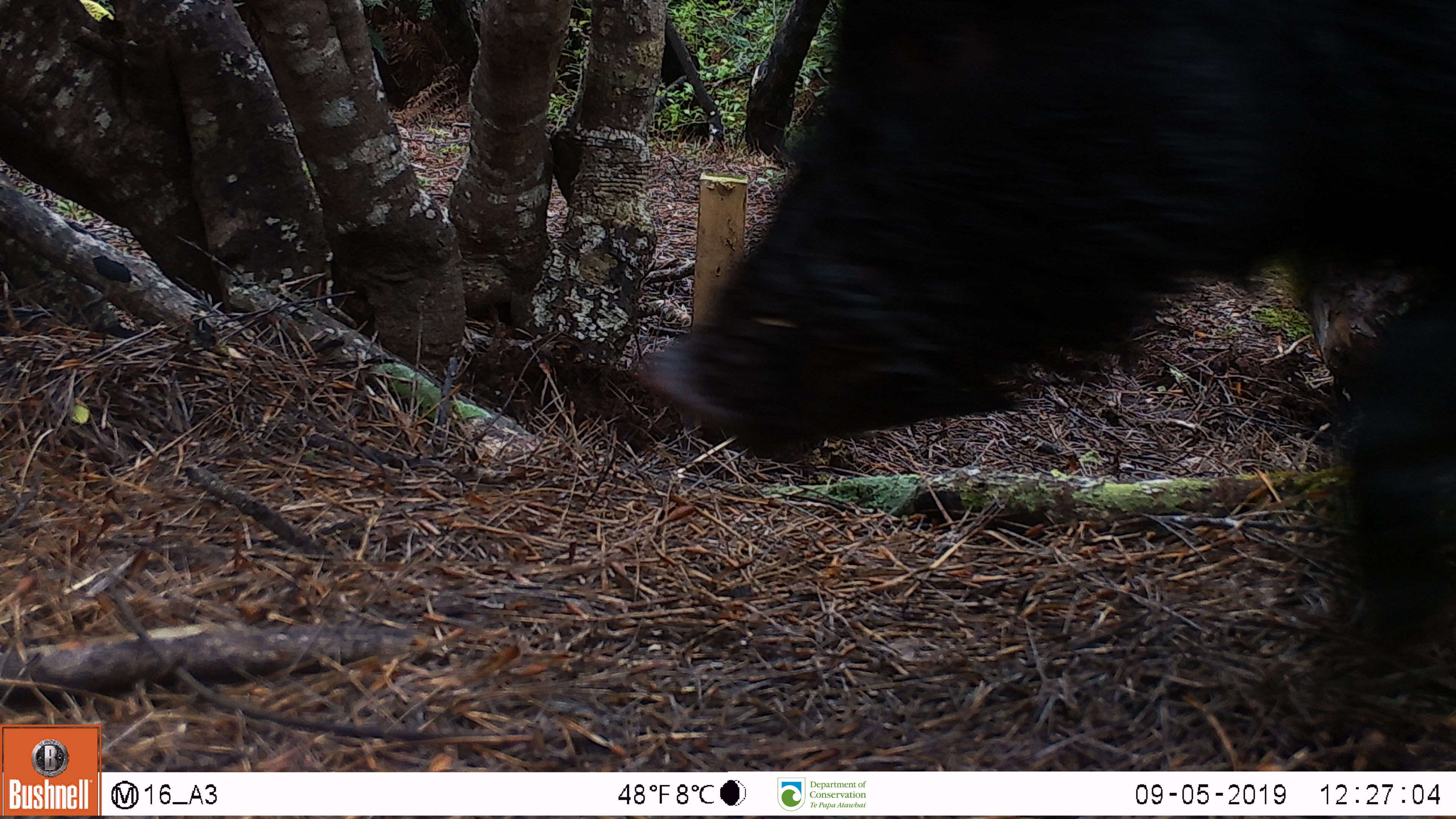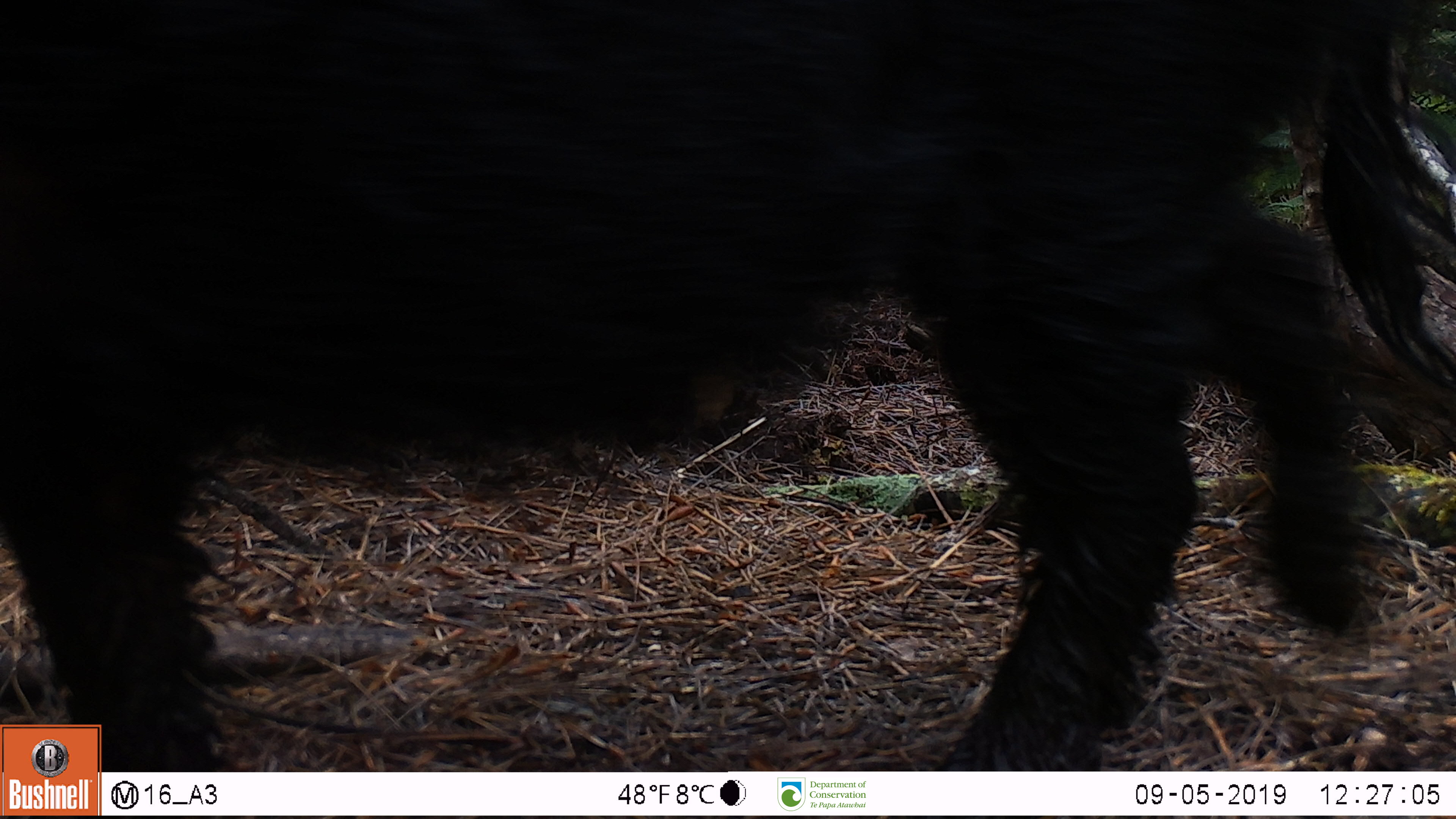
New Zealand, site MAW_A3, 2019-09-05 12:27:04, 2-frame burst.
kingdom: Animalia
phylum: Chordata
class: Mammalia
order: Artiodactyla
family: Suidae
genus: Sus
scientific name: Sus scrofa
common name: pig